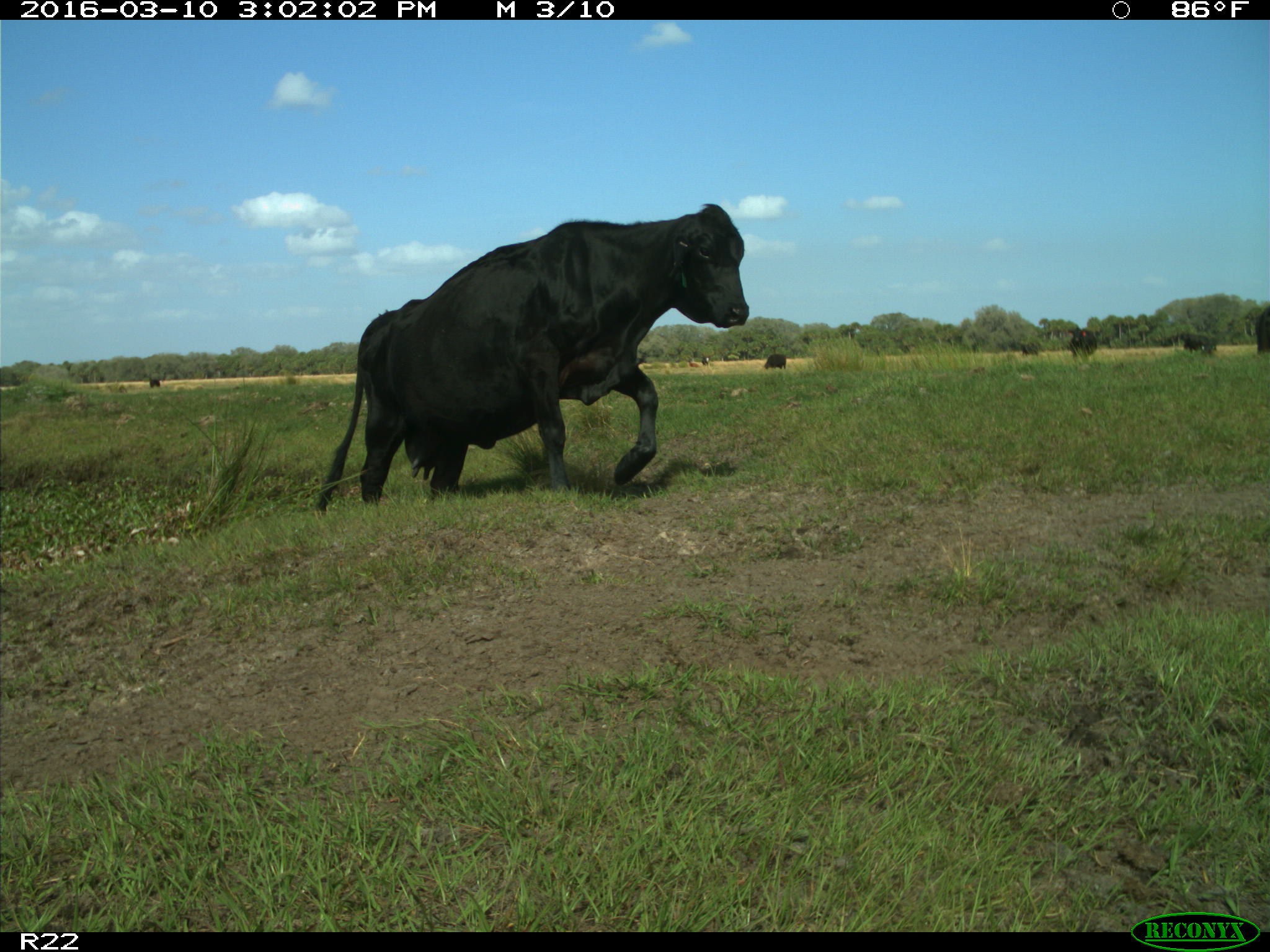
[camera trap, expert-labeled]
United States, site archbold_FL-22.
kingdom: Animalia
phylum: Chordata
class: Mammalia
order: Artiodactyla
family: Bovidae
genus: Bos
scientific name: Bos taurus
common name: domestic cow